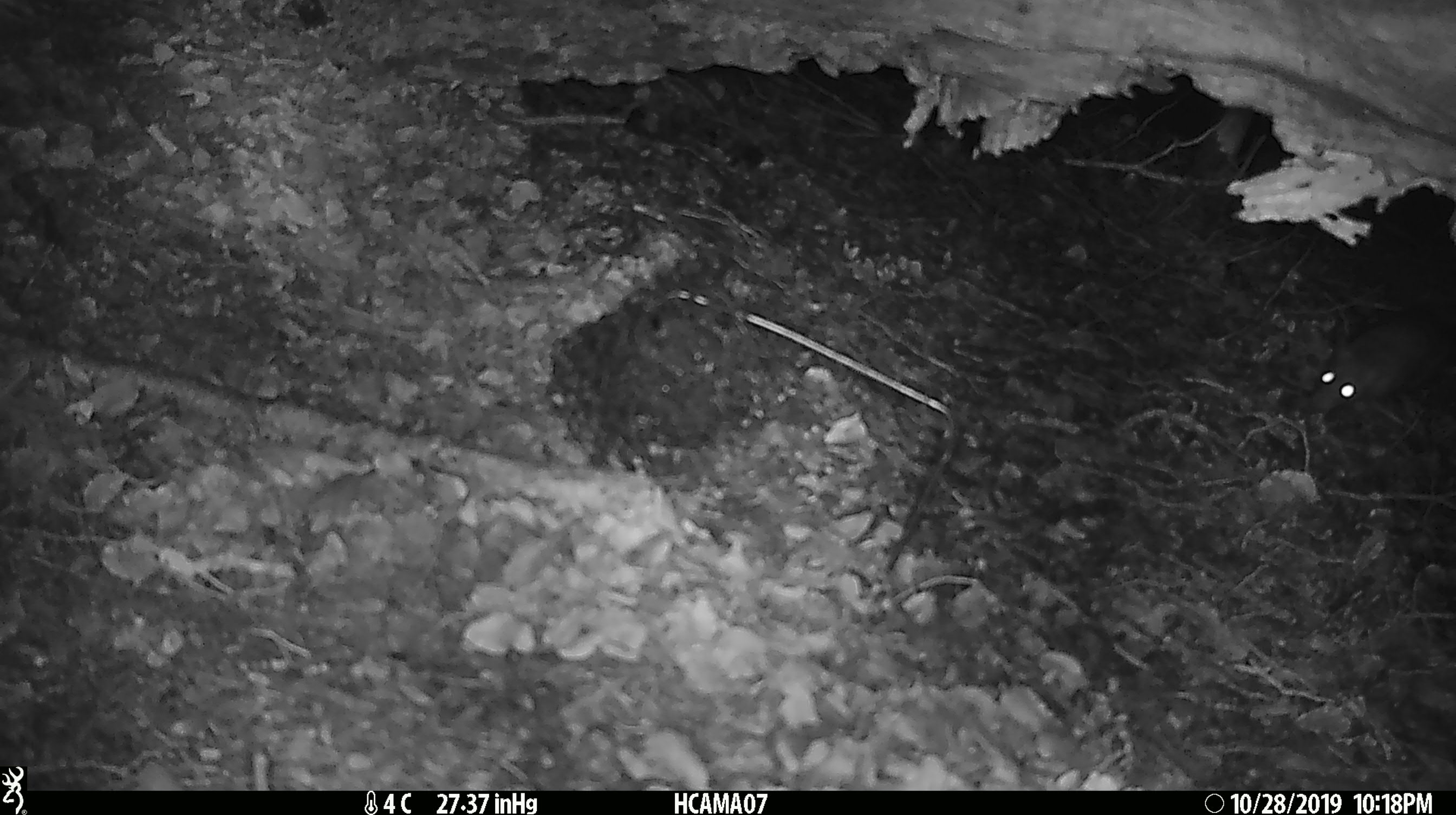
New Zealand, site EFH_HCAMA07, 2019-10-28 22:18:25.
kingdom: Animalia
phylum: Chordata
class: Mammalia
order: Rodentia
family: Muridae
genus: Rattus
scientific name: Rattus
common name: rat